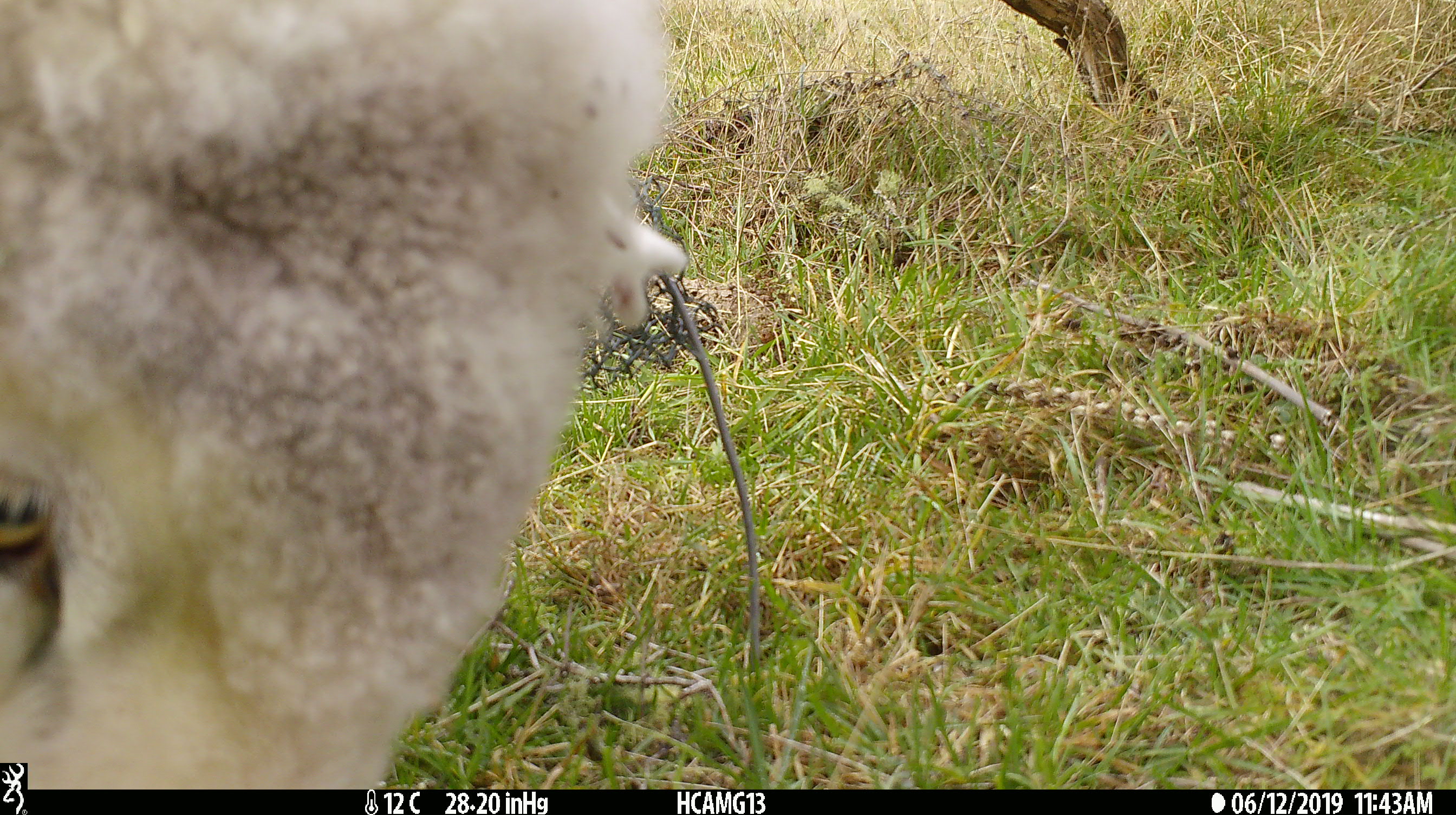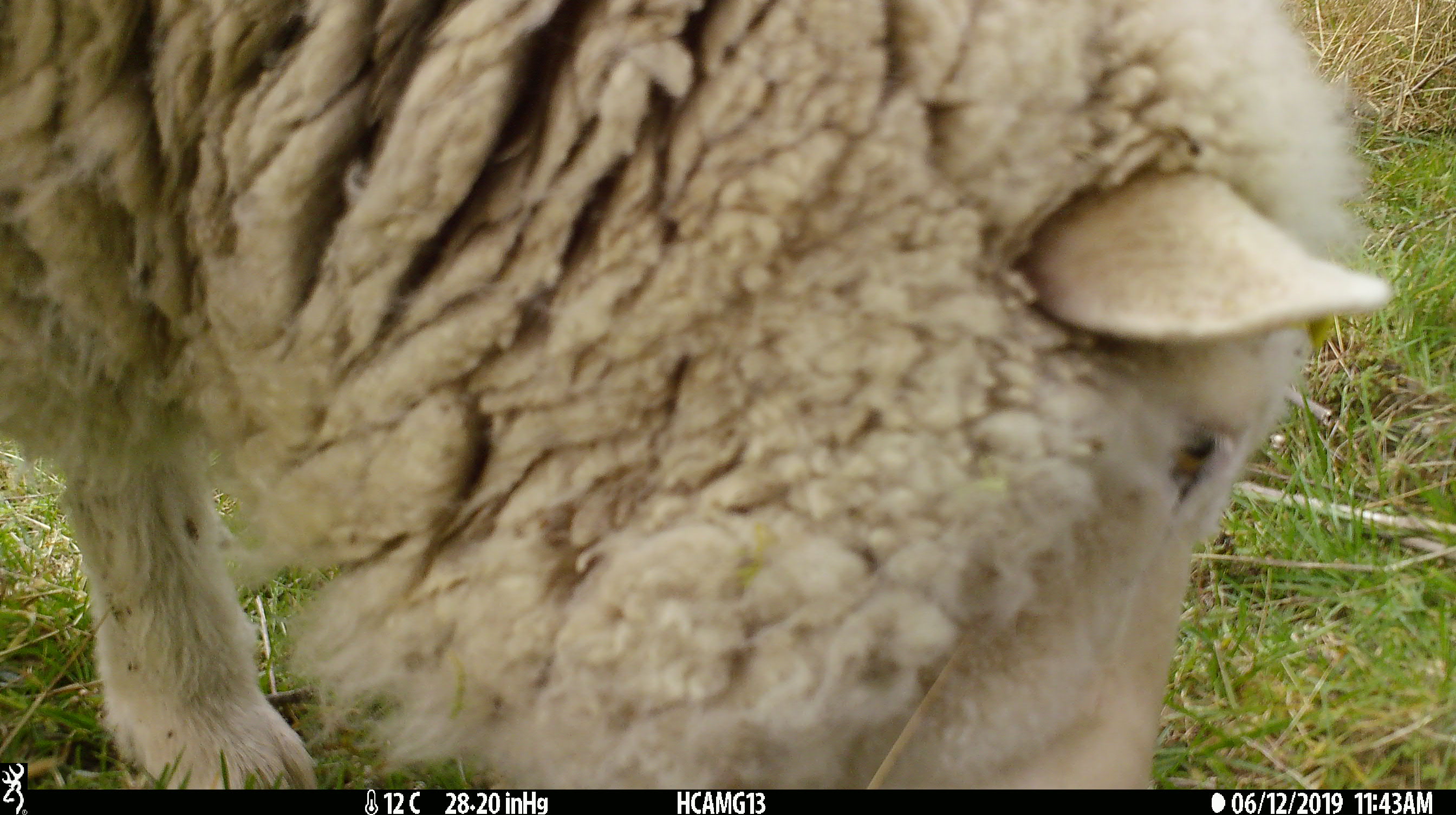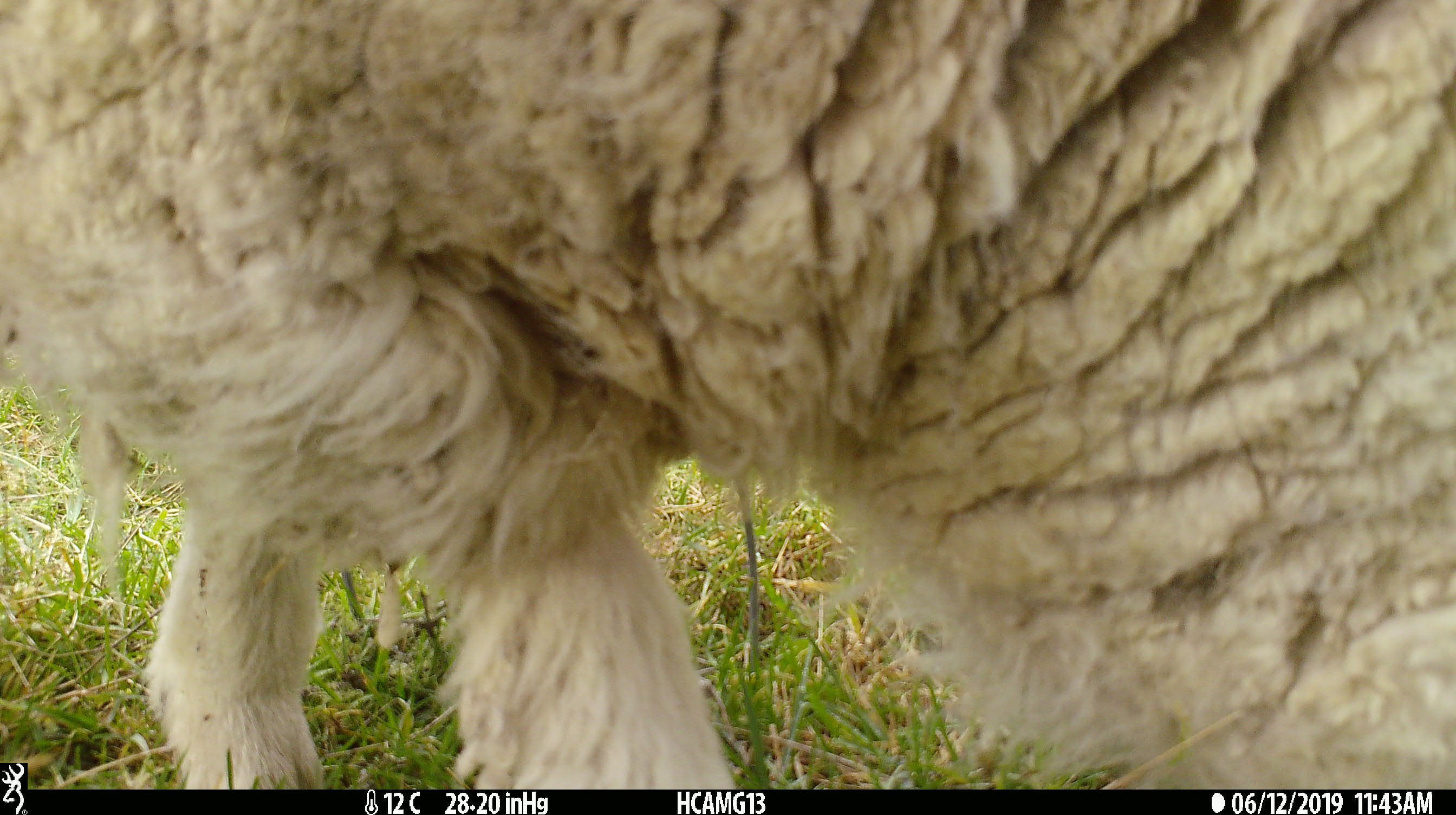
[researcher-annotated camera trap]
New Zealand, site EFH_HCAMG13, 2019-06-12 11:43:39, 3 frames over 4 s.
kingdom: Animalia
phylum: Chordata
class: Mammalia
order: Artiodactyla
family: Bovidae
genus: Ovis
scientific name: Ovis aries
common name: domestic sheep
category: sheep